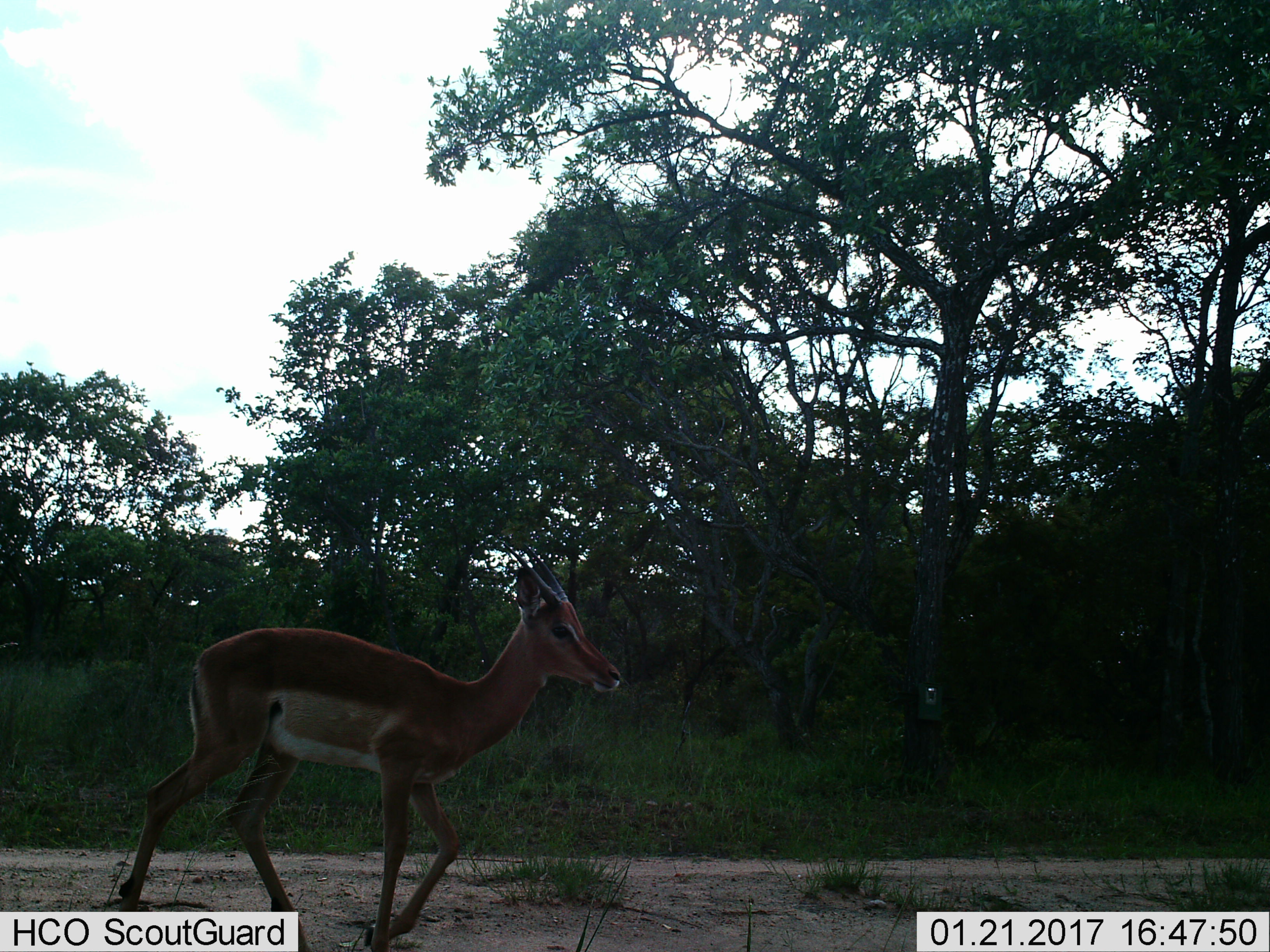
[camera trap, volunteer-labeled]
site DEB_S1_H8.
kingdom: Animalia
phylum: Chordata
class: Mammalia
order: Artiodactyla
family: Bovidae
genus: Aepyceros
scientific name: Aepyceros melampus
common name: impala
Impala (Aepyceros melampus), count 1. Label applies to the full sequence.